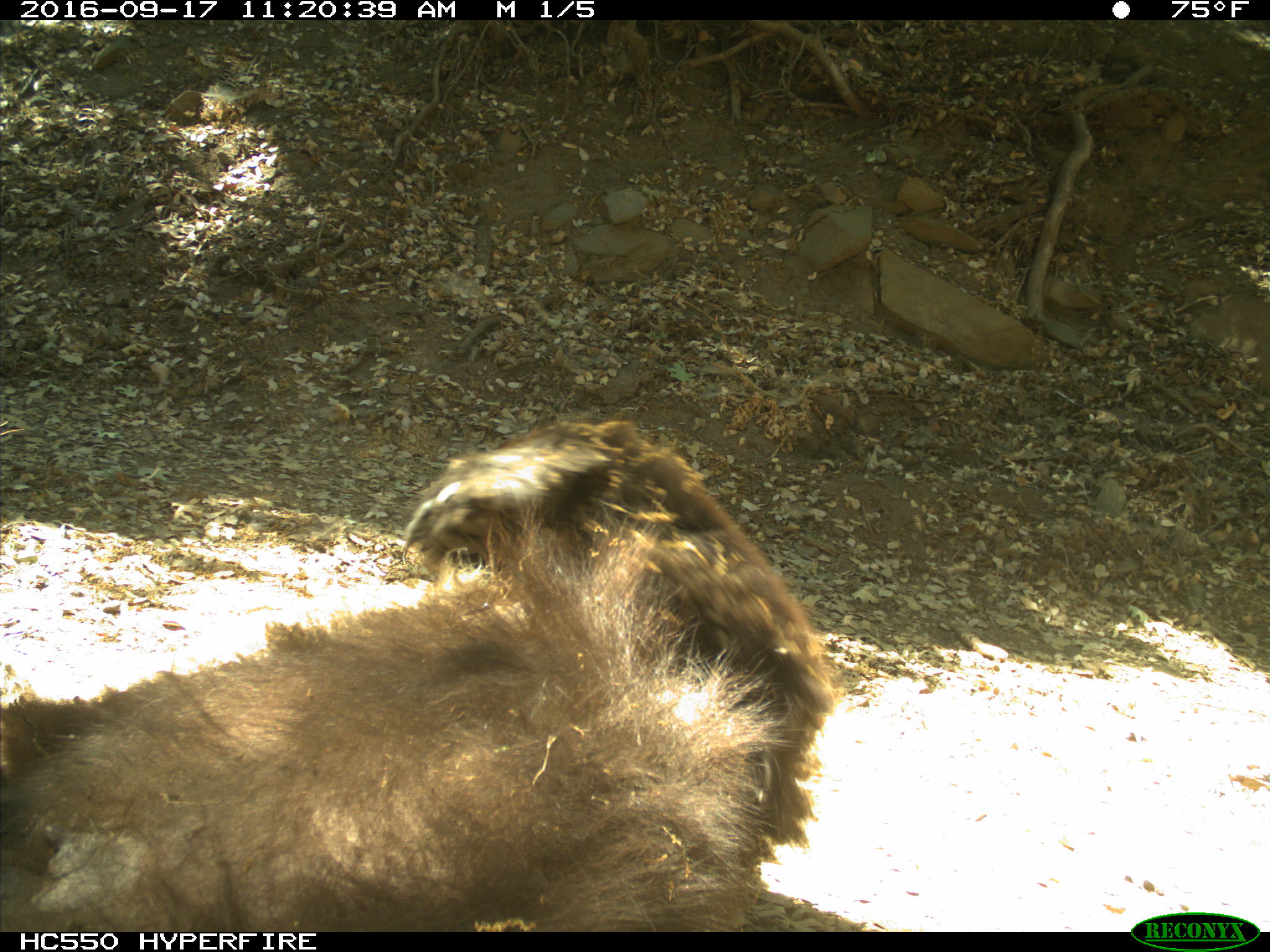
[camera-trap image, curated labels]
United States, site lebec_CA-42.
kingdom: Animalia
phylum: Chordata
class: Mammalia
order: Carnivora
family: Ursidae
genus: Ursus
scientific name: Ursus americanus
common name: american black bear